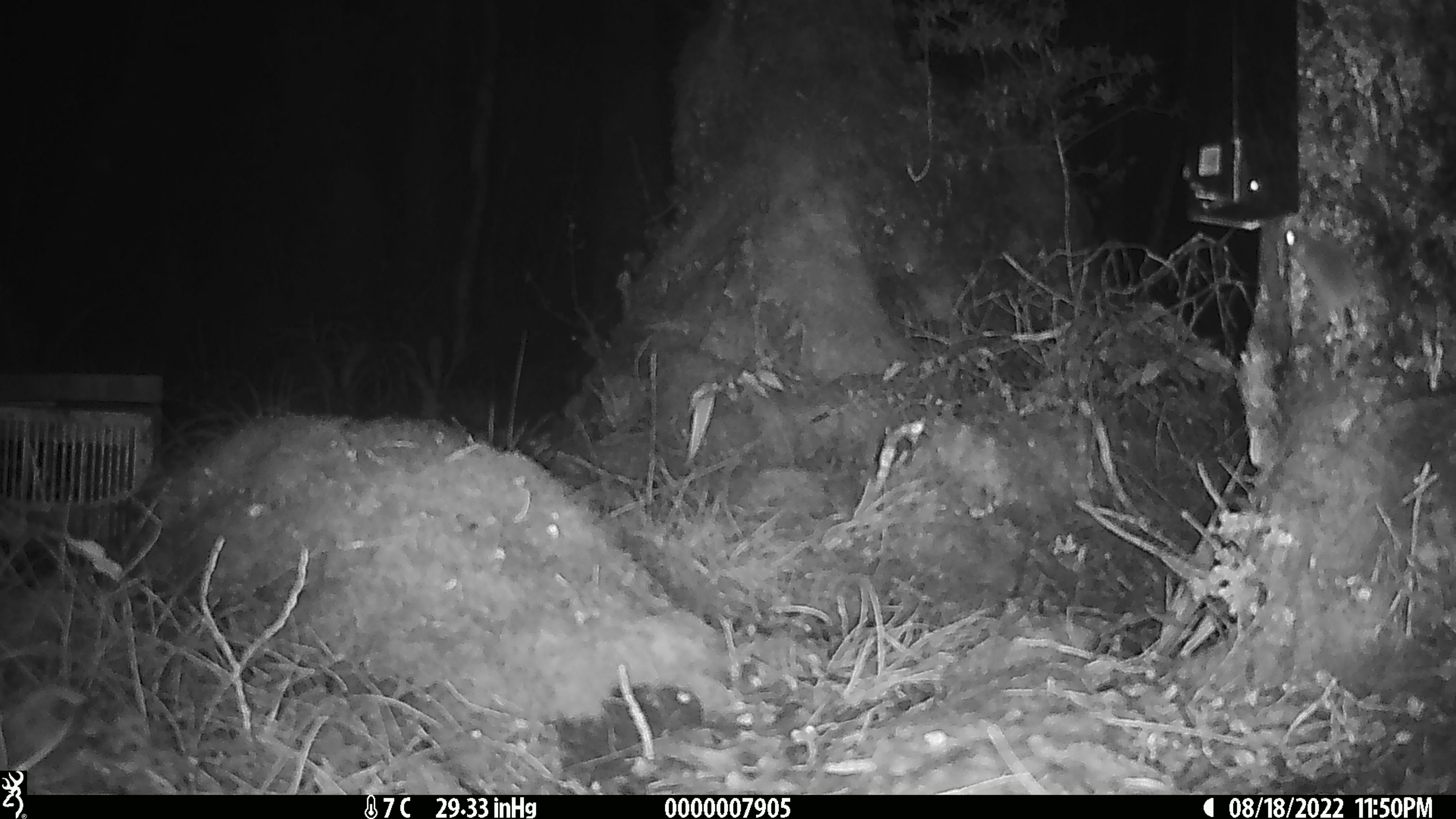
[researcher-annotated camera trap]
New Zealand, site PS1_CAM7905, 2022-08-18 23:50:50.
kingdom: Animalia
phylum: Chordata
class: Mammalia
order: Rodentia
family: Muridae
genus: Mus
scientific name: Mus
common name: mouse